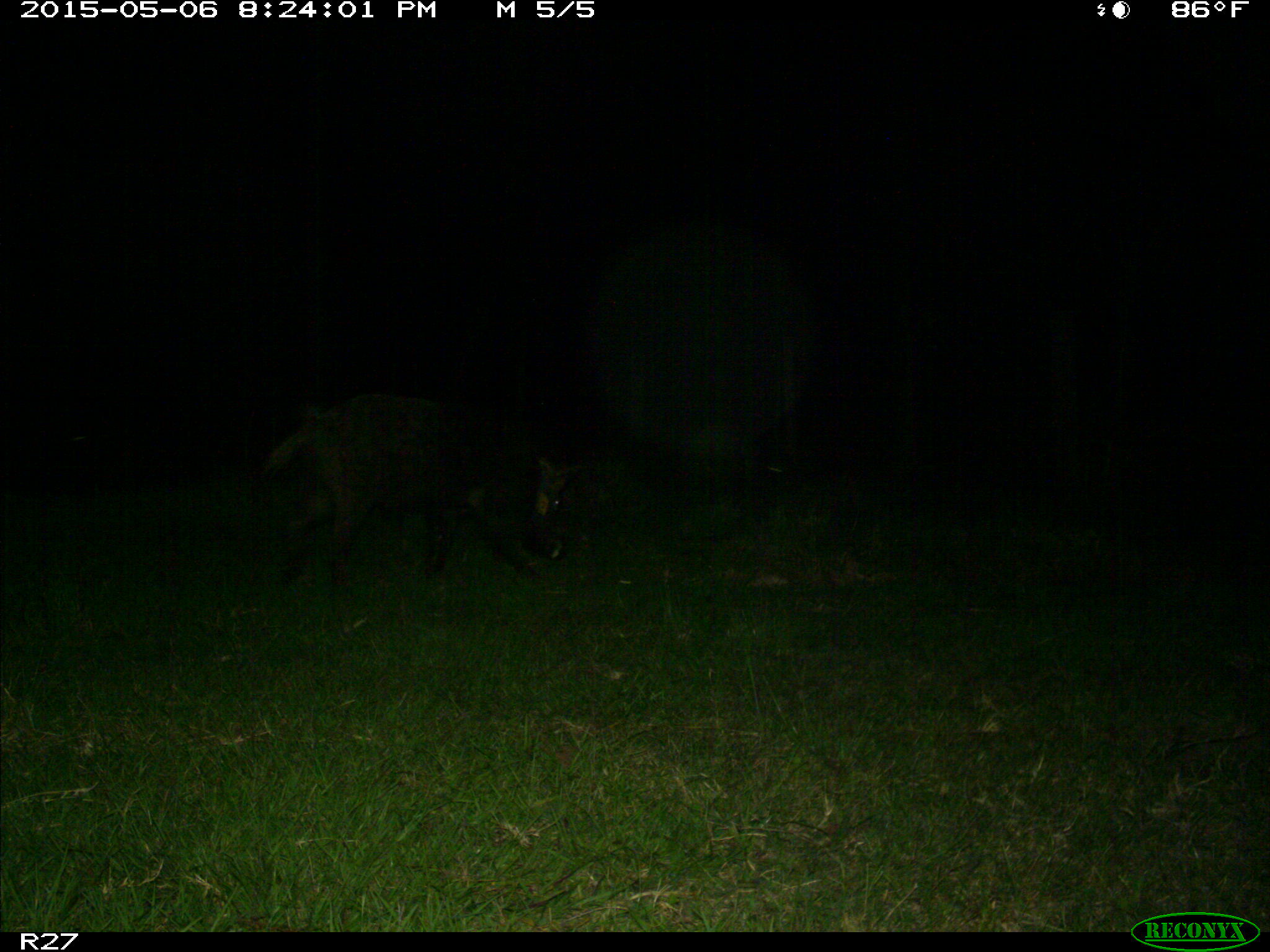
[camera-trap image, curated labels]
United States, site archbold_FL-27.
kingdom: Animalia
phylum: Chordata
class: Mammalia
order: Artiodactyla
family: Suidae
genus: Sus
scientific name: Sus scrofa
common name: wild boar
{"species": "Sus scrofa (wild boar)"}